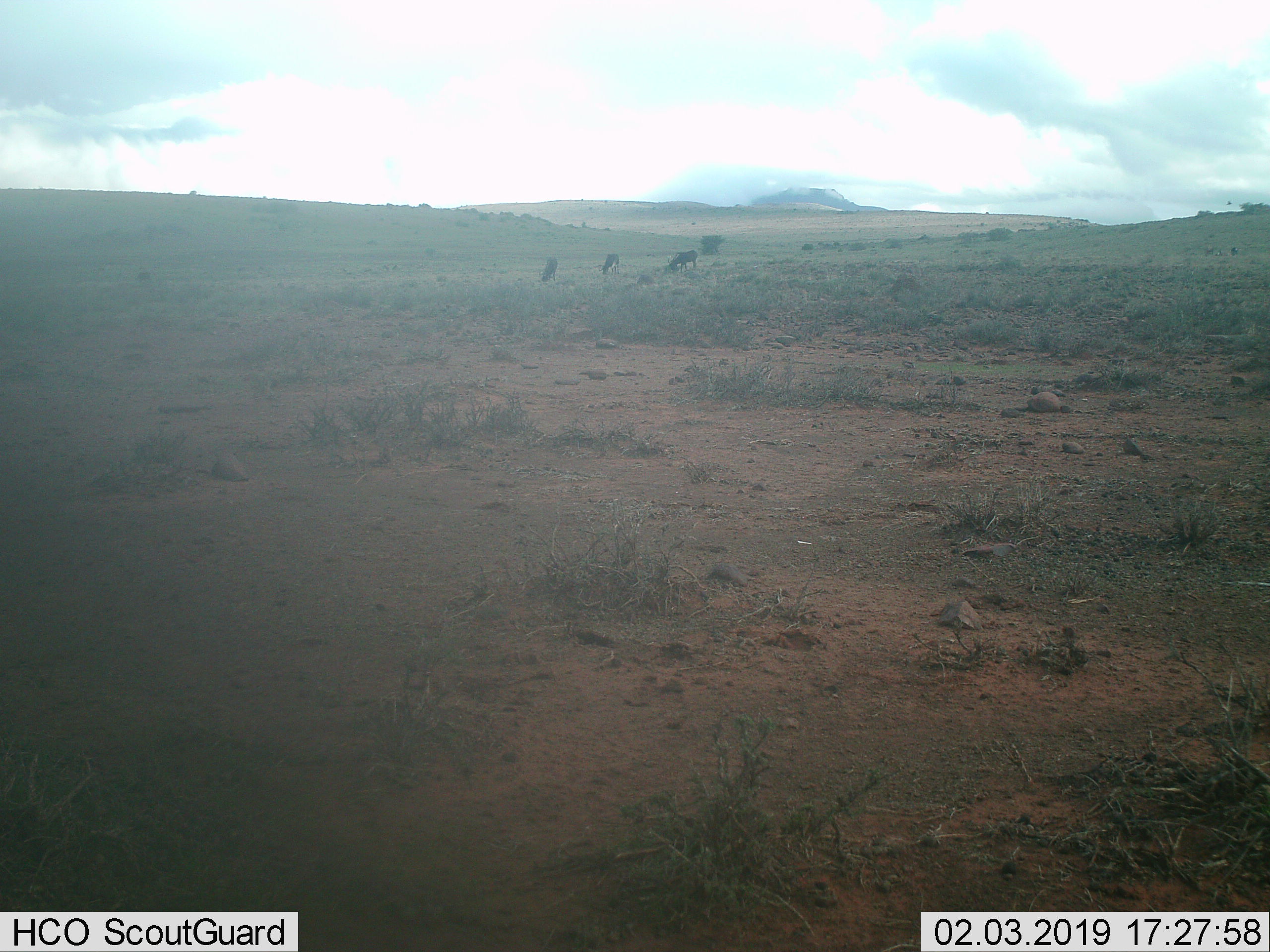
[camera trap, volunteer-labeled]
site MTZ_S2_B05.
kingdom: Animalia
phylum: Chordata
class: Mammalia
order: Artiodactyla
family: Bovidae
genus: Connochaetes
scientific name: Connochaetes gnou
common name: black wildebeest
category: wildebeestblack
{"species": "wildebeestblack (black wildebeest) (Connochaetes gnou)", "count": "3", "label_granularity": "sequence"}